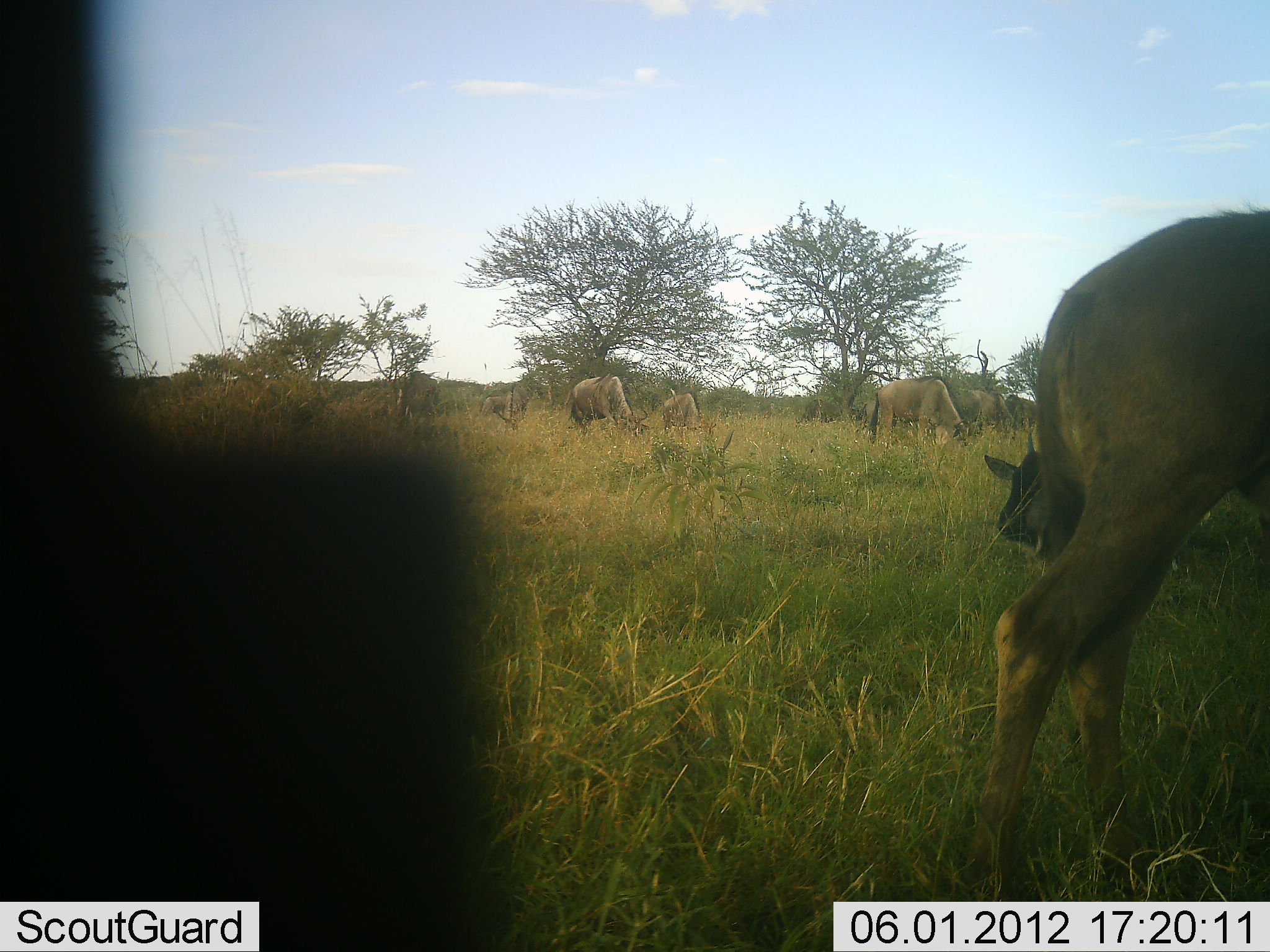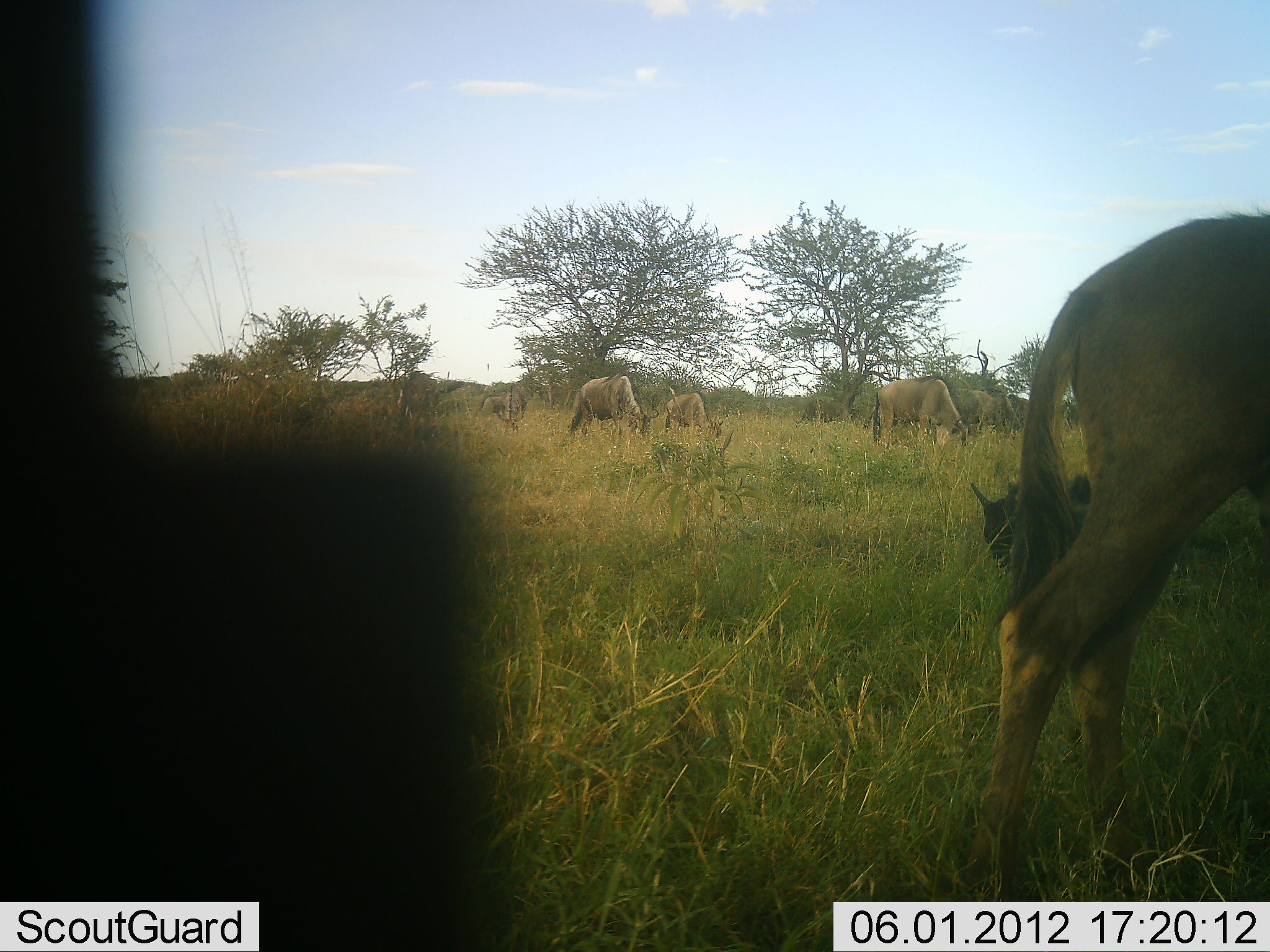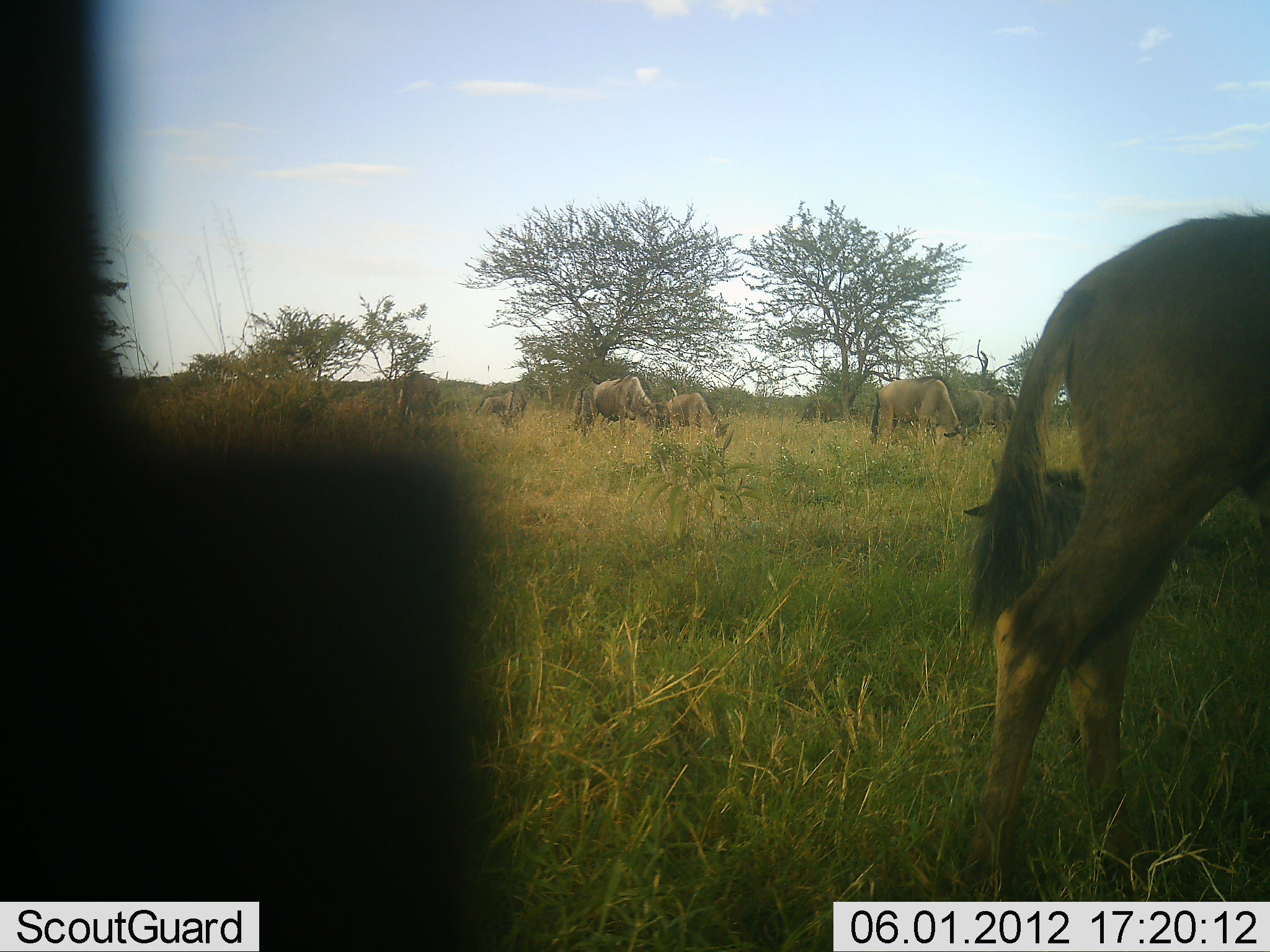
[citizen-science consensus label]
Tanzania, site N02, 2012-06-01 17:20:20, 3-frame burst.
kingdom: Animalia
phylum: Chordata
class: Mammalia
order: Artiodactyla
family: Bovidae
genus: Connochaetes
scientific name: Connochaetes taurinus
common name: blue wildebeest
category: wildebeest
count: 8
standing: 50%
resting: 60%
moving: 10%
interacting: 0%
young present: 20%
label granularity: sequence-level